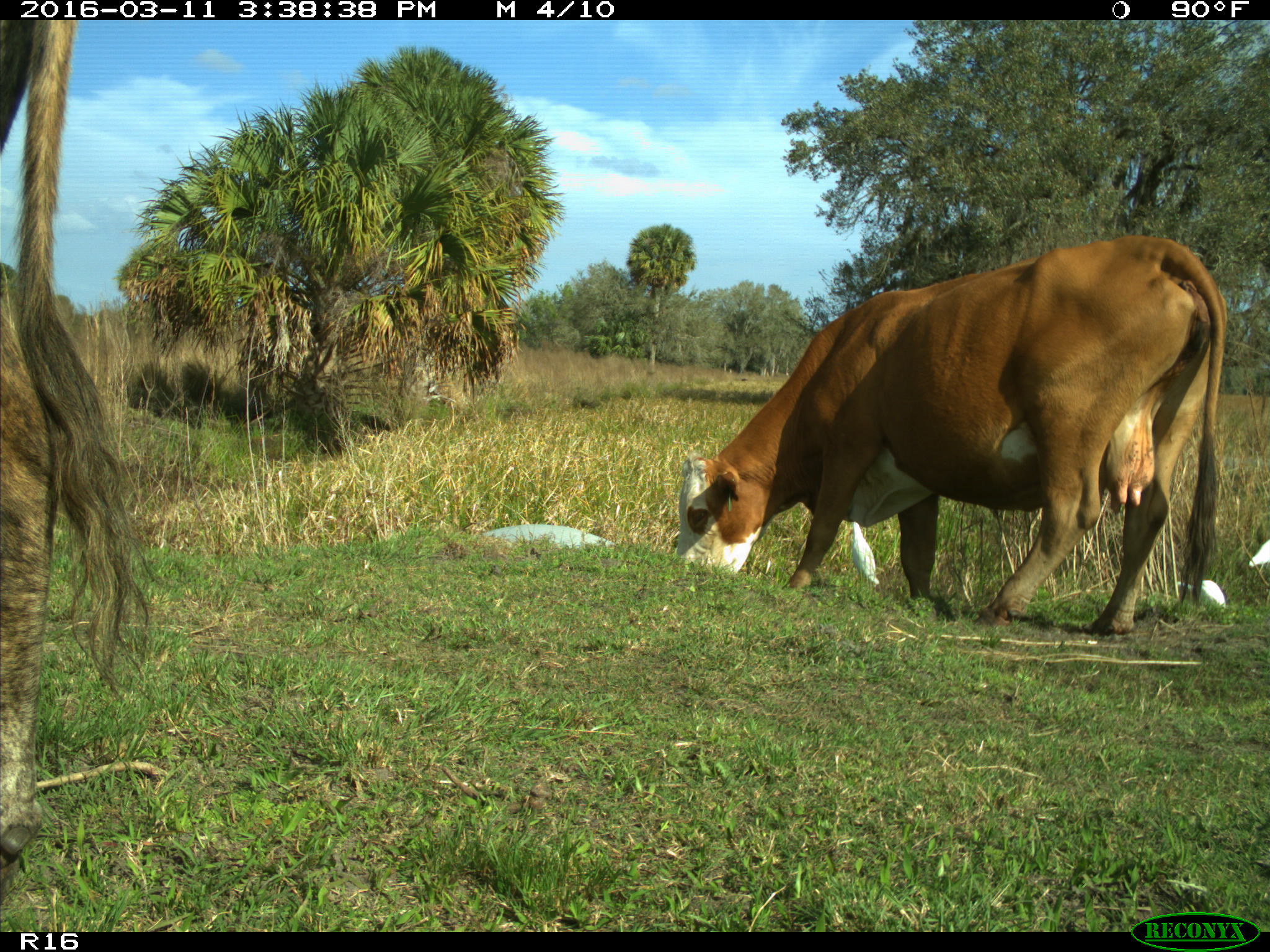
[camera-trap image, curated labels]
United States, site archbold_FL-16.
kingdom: Animalia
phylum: Chordata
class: Mammalia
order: Artiodactyla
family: Bovidae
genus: Bos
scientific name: Bos taurus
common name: domestic cow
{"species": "Bos taurus (domestic cow)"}